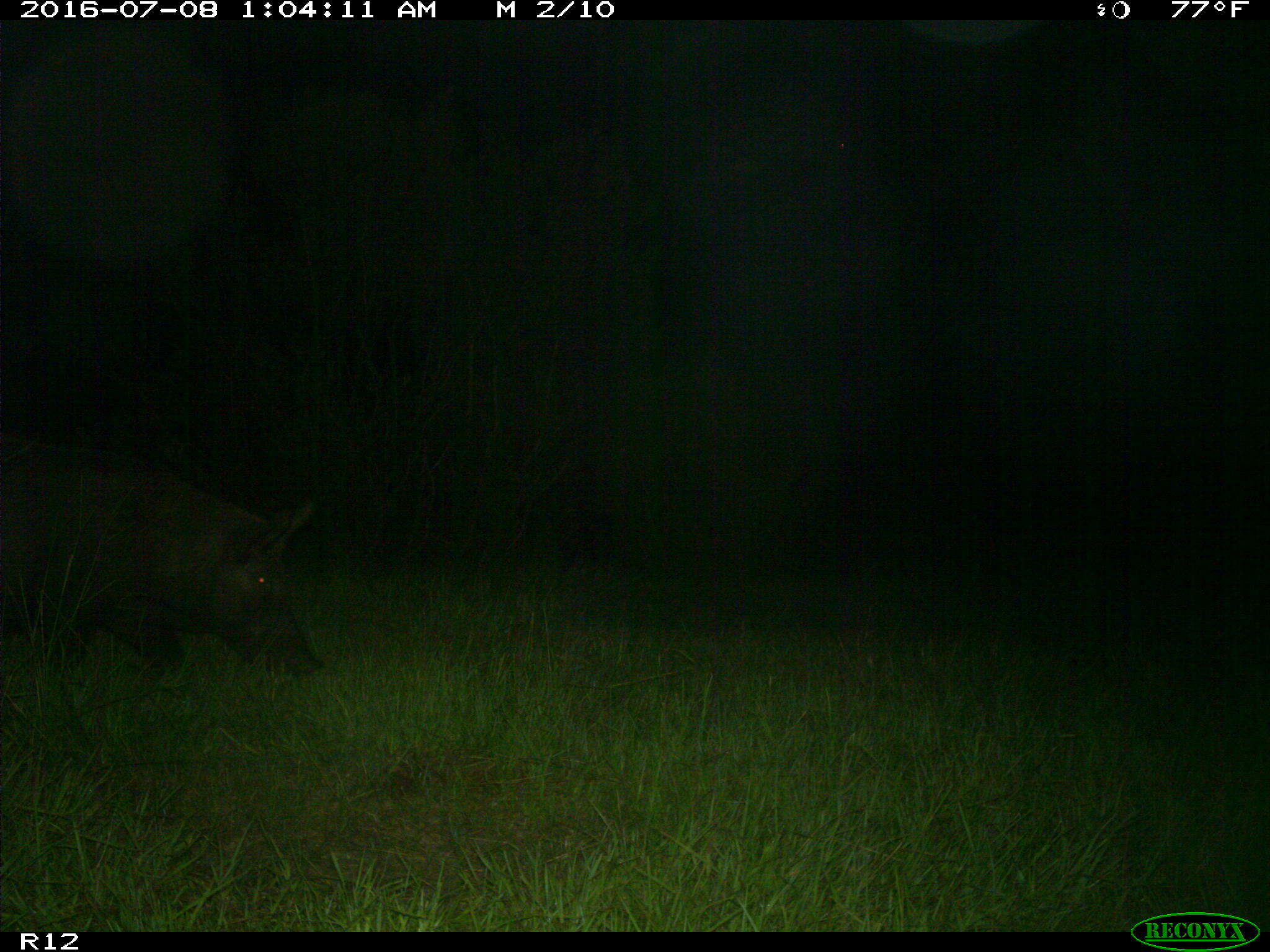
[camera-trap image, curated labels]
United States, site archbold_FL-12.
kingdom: Animalia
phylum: Chordata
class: Mammalia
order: Artiodactyla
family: Suidae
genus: Sus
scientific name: Sus scrofa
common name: wild boar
Sus scrofa (wild boar).